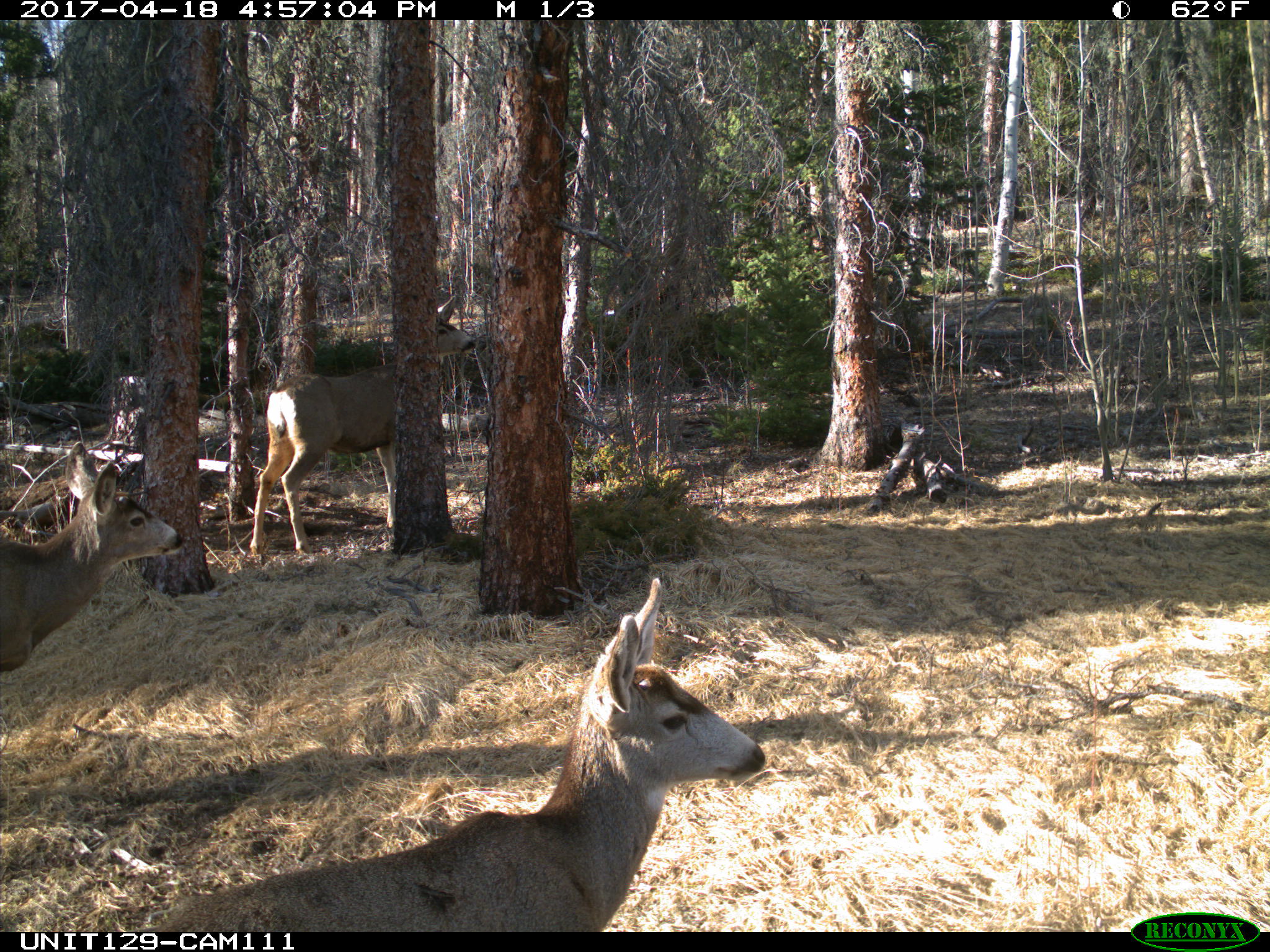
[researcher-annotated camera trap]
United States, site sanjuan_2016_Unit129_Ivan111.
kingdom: Animalia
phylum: Chordata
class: Mammalia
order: Artiodactyla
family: Cervidae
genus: Odocoileus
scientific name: Odocoileus hemionus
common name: mule deer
Odocoileus hemionus (mule deer).